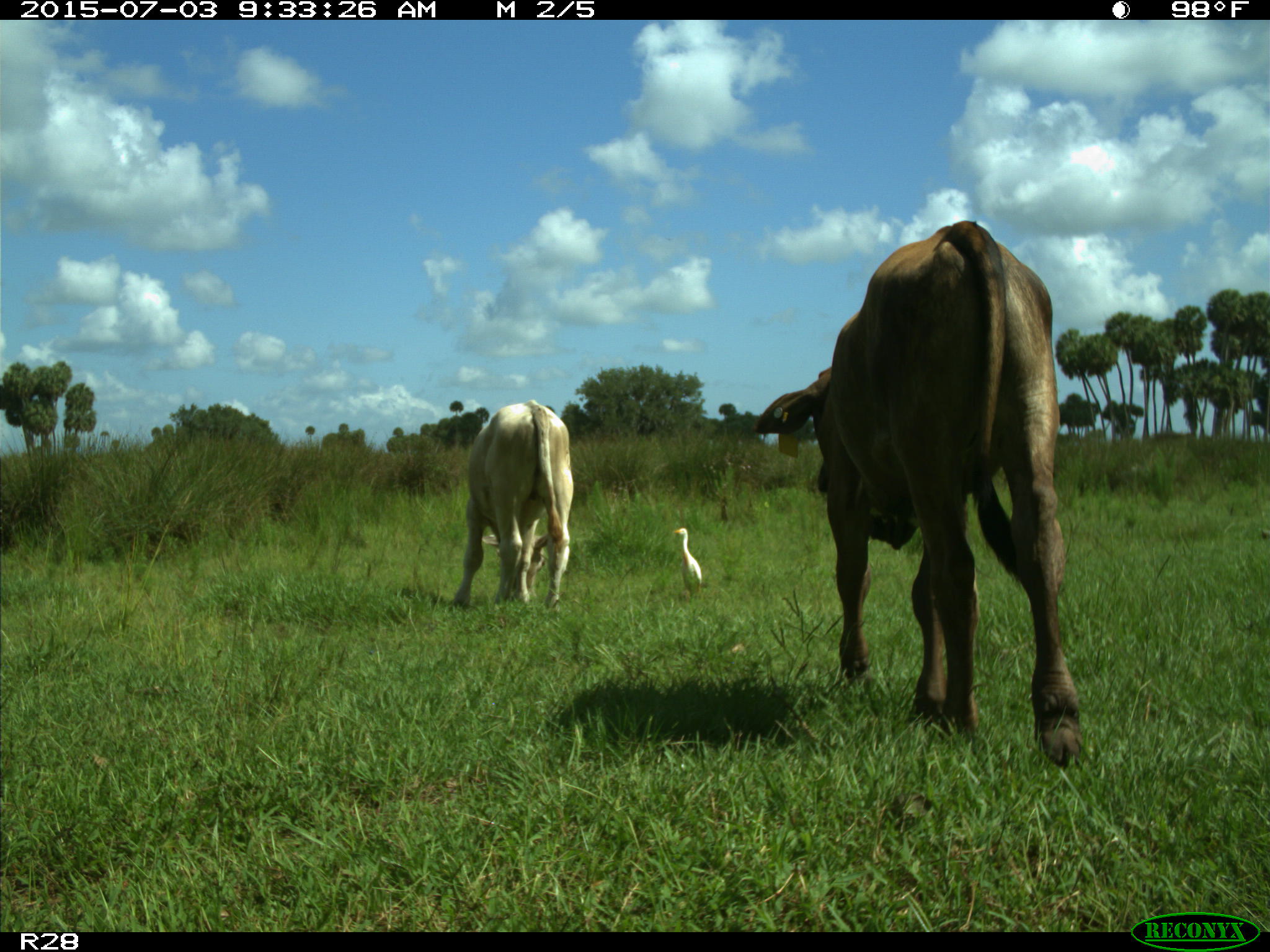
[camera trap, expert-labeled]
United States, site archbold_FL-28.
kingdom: Animalia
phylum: Chordata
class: Mammalia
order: Artiodactyla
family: Bovidae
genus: Bos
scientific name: Bos taurus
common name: domestic cow